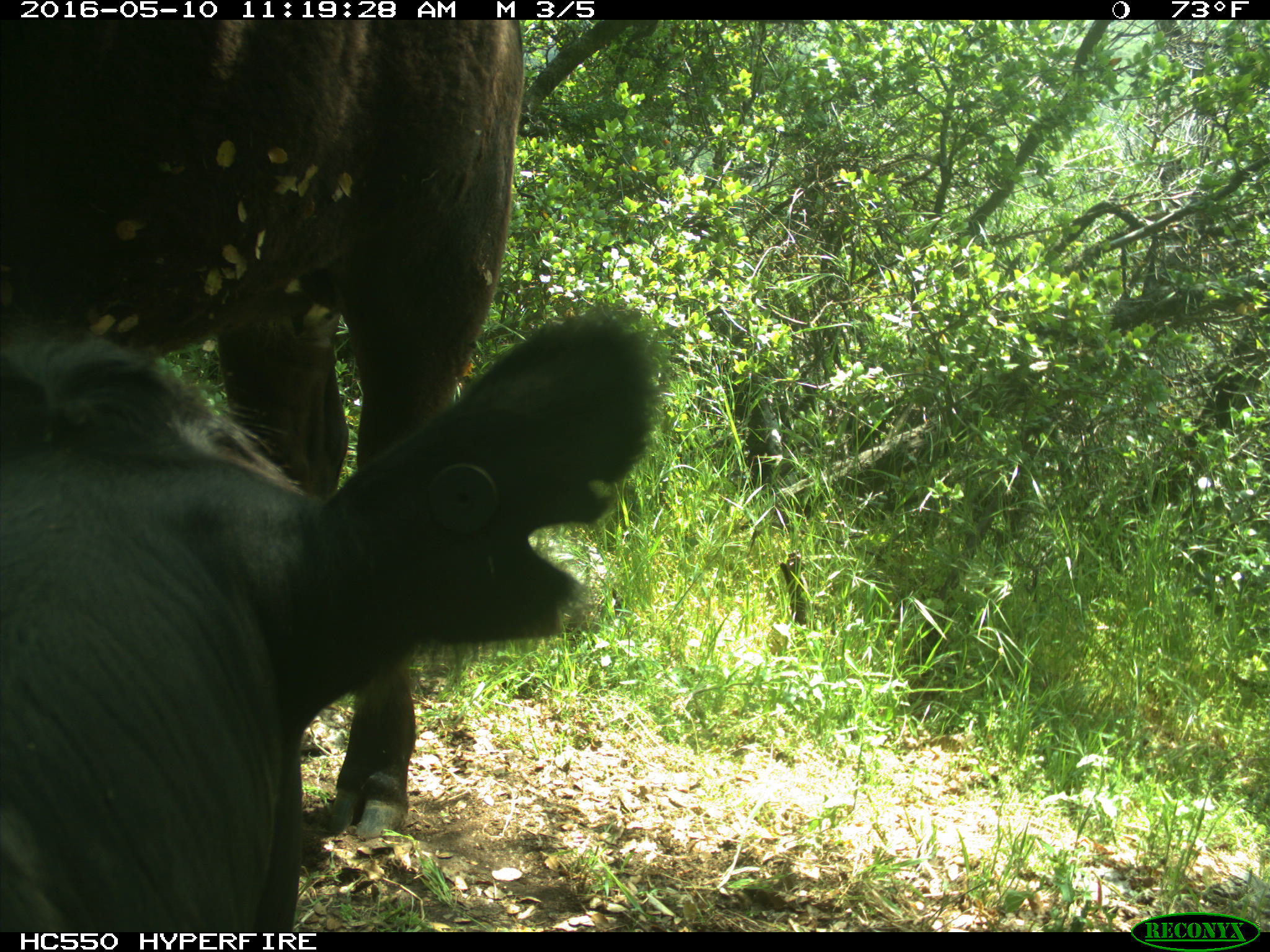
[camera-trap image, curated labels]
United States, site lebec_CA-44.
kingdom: Animalia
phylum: Chordata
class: Mammalia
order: Artiodactyla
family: Bovidae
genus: Bos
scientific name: Bos taurus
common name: domestic cow